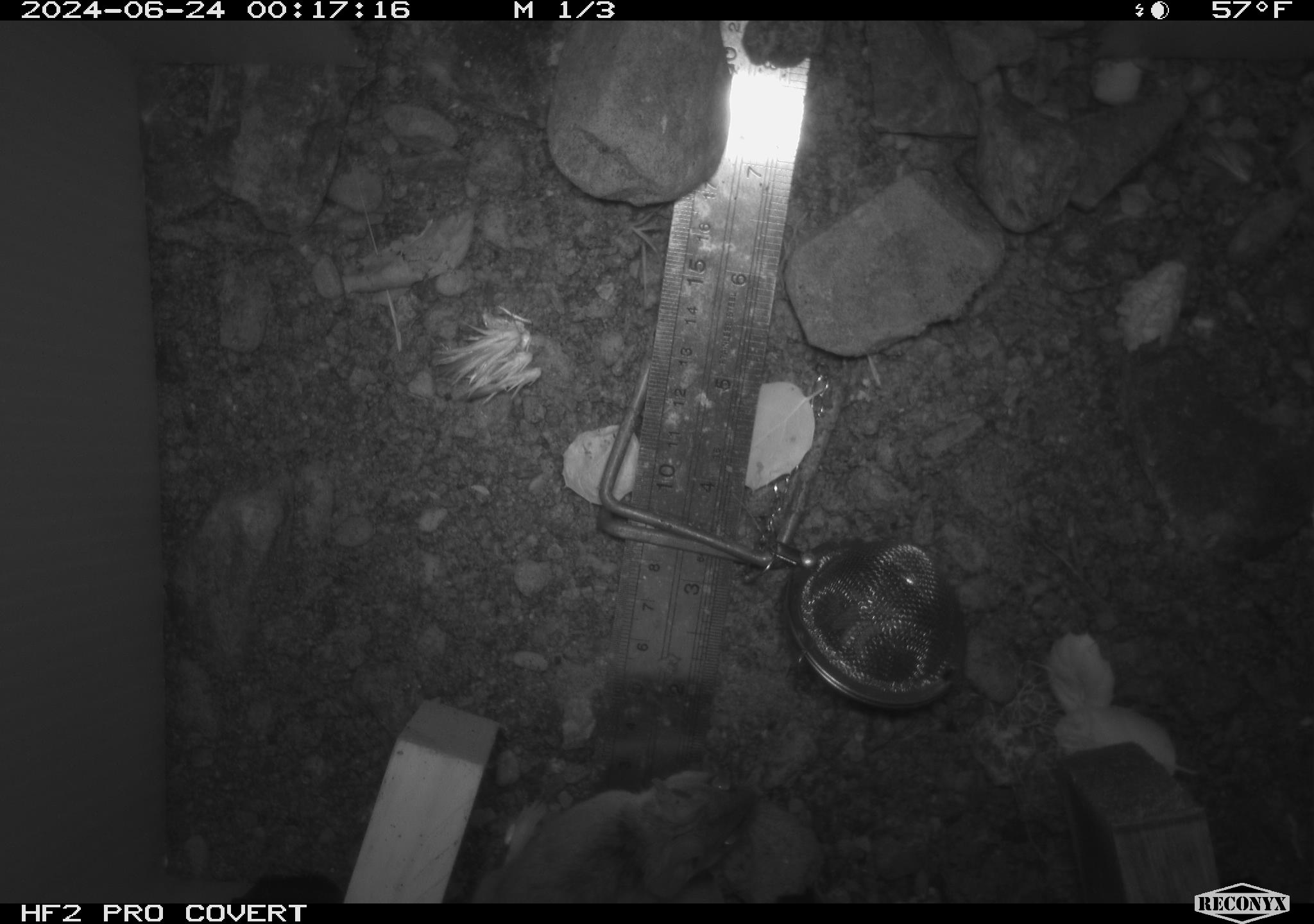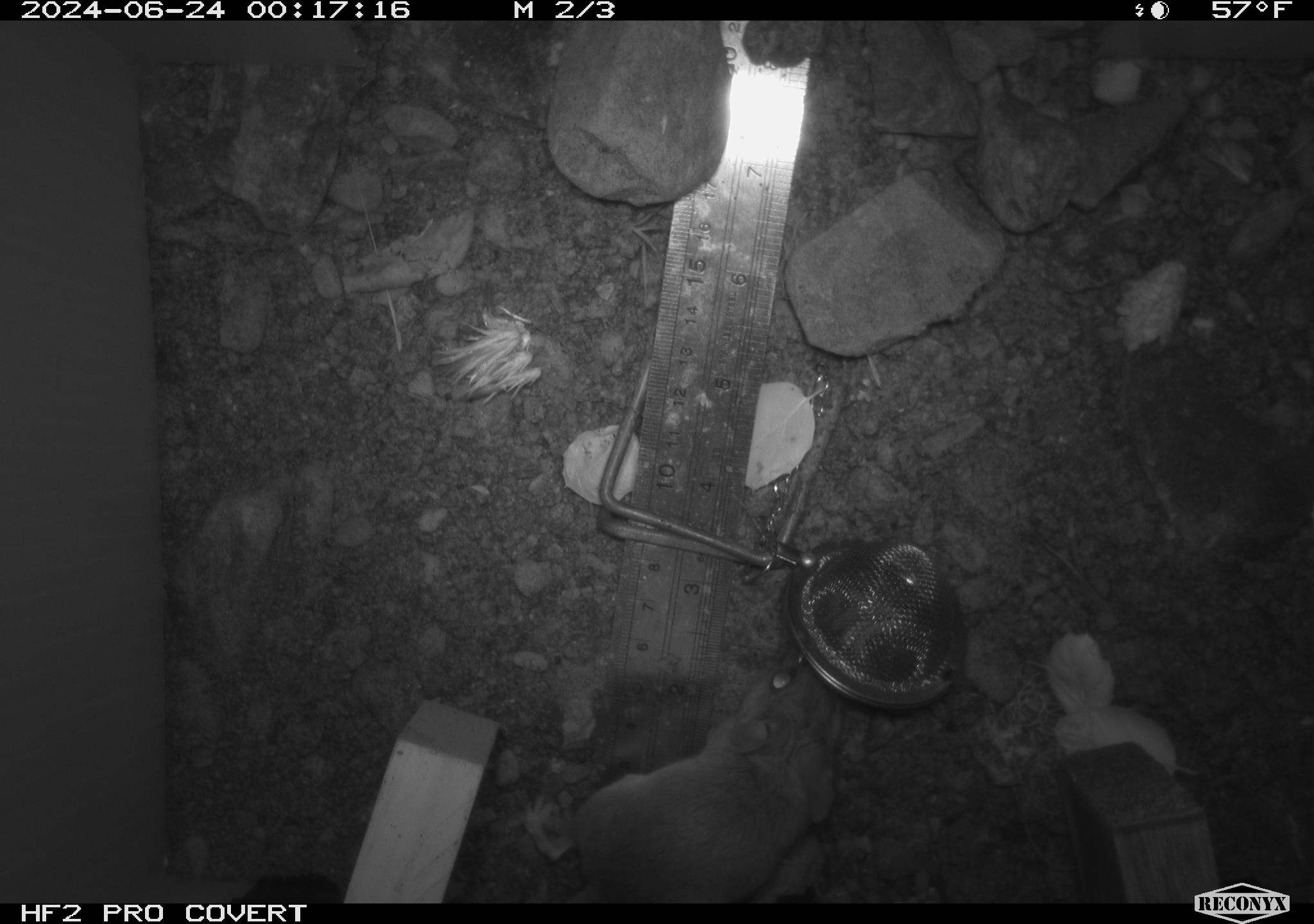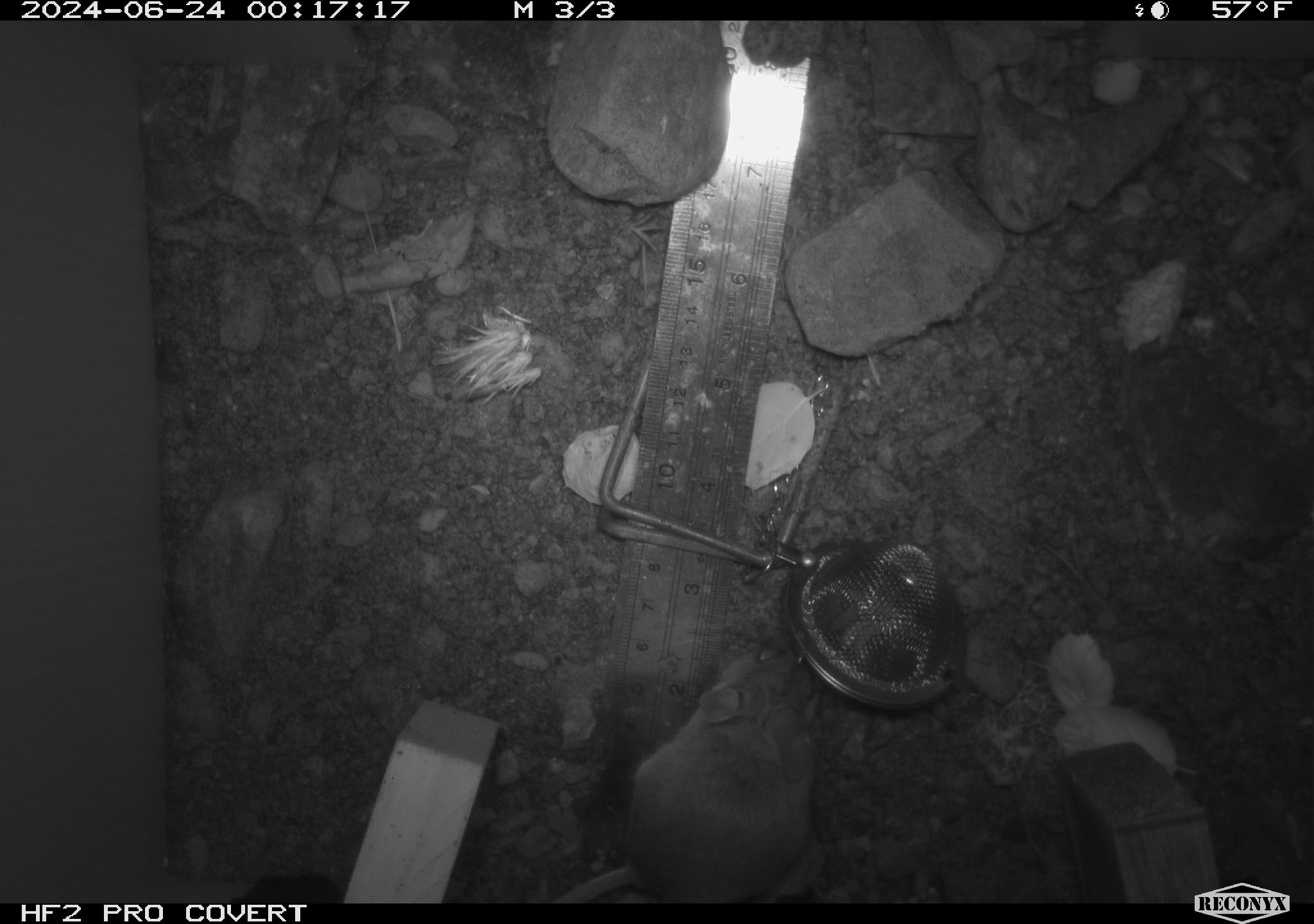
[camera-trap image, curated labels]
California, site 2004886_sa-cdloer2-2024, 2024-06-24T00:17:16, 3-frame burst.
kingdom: Animalia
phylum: Chordata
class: Mammalia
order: Rodentia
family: Heteromyidae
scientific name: Heteromyidae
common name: kangaroo rats and pocket mice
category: heteromyidae family